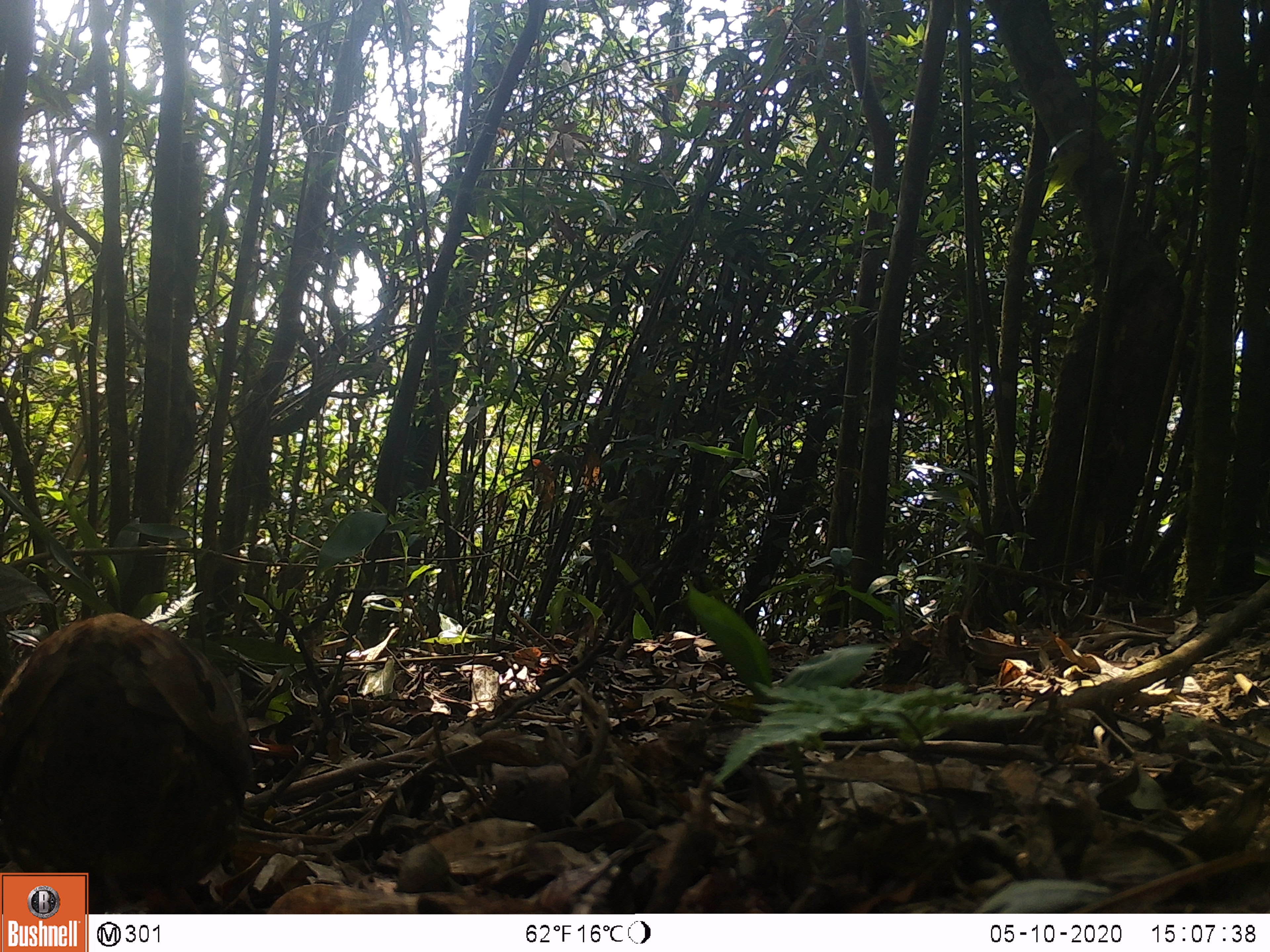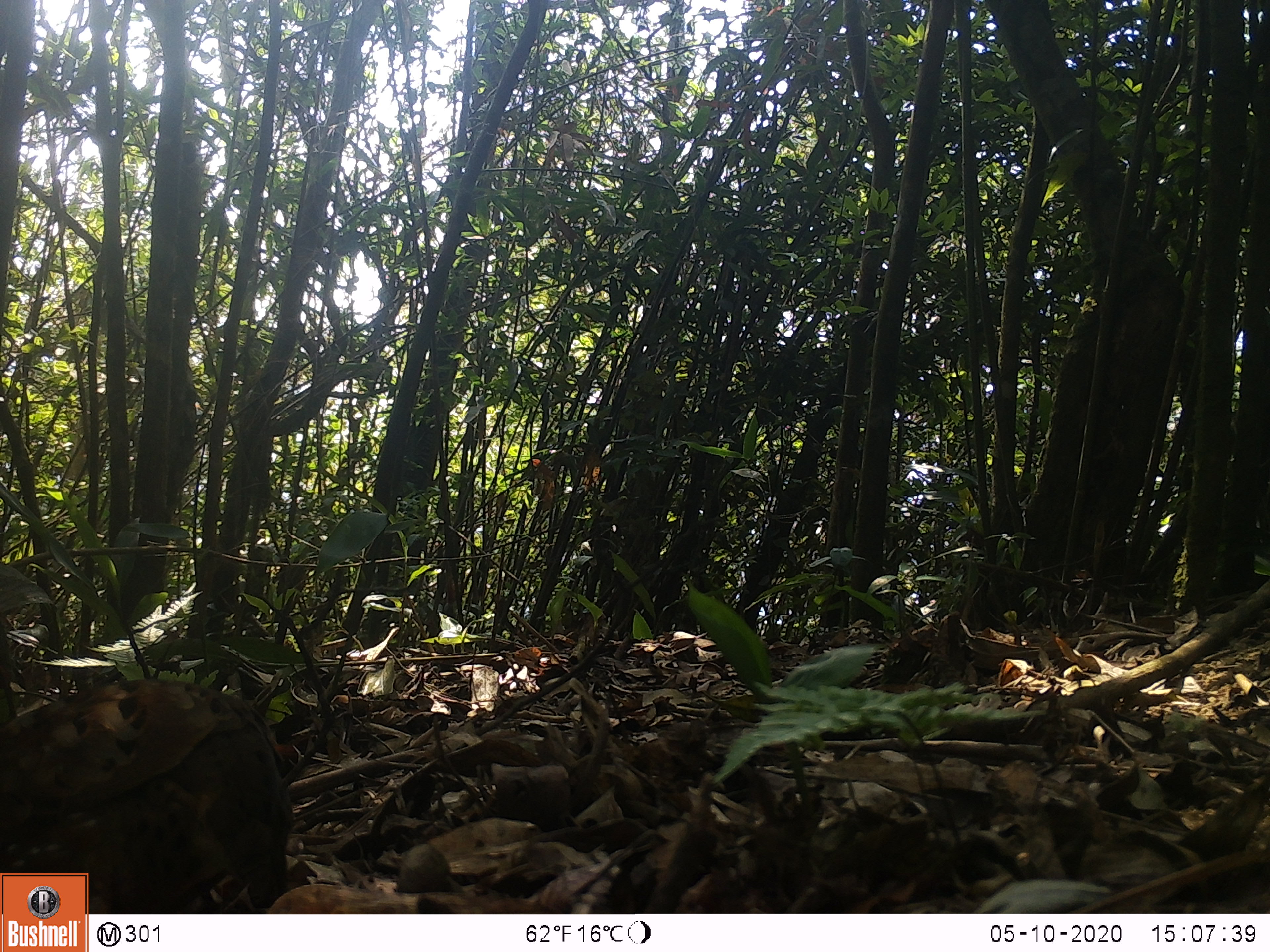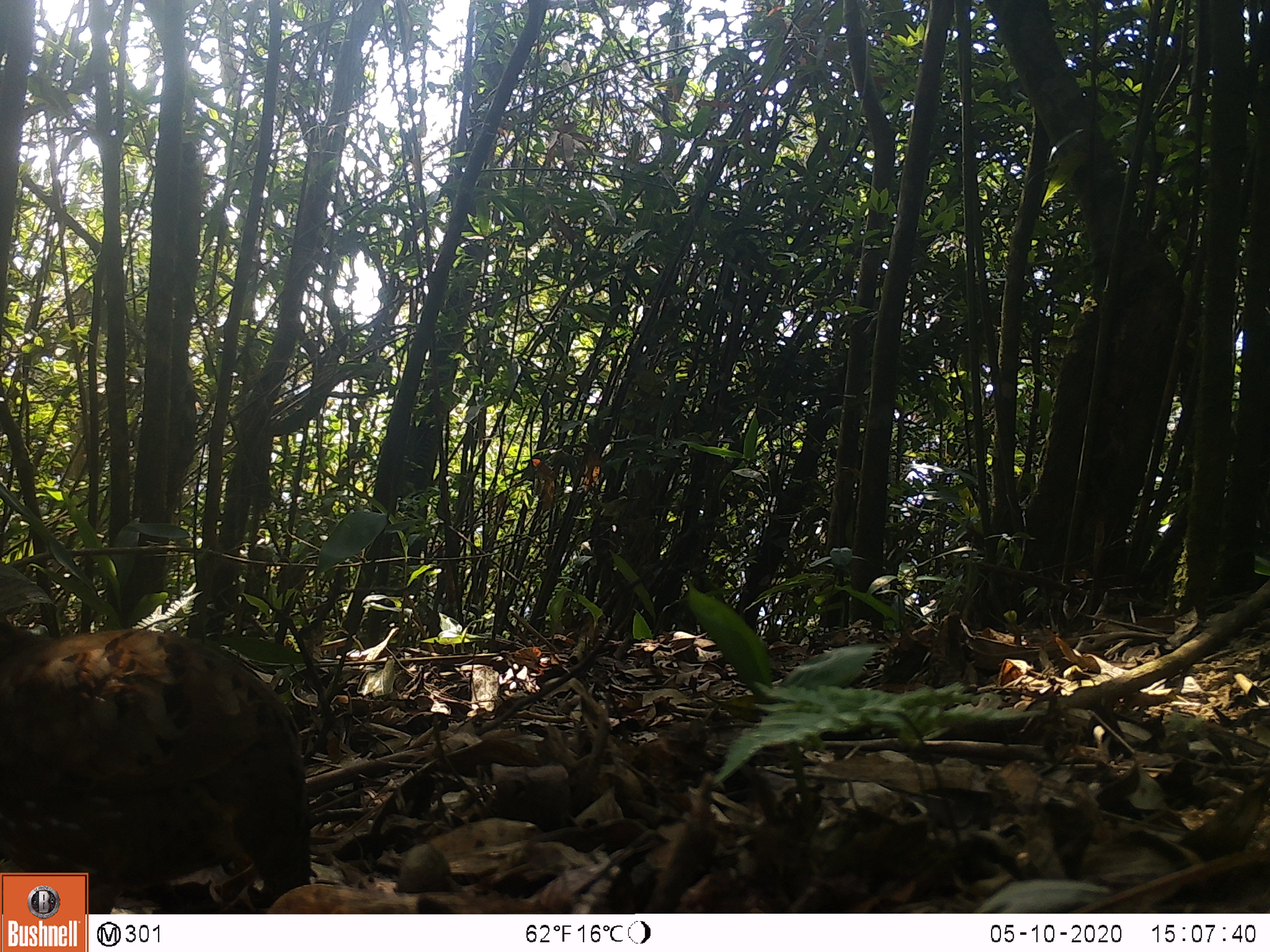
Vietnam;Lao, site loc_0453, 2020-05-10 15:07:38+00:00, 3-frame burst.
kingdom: Animalia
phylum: Chordata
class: Aves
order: Galliformes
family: Phasianidae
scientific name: Phasianidae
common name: partridge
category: unidentified partridge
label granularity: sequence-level